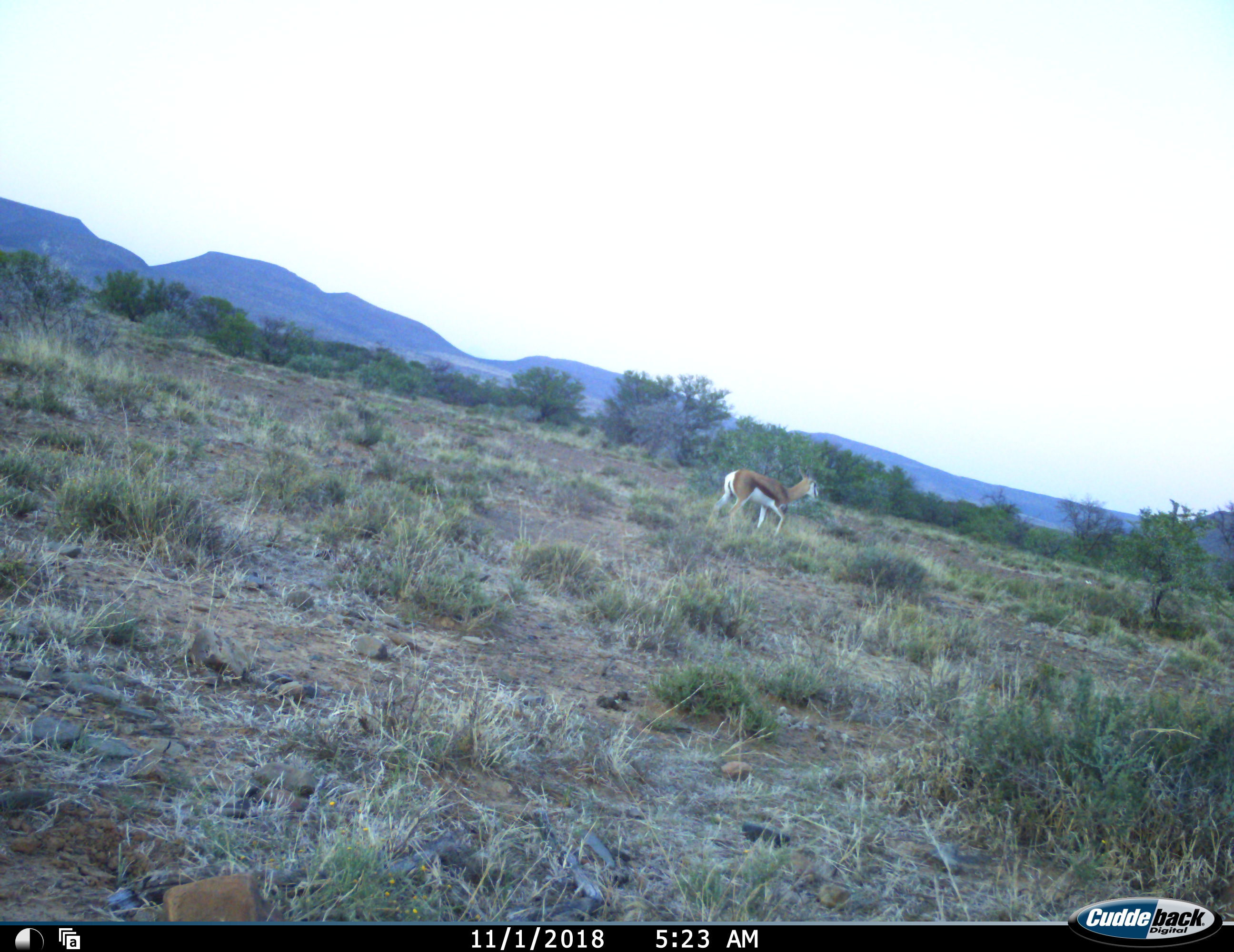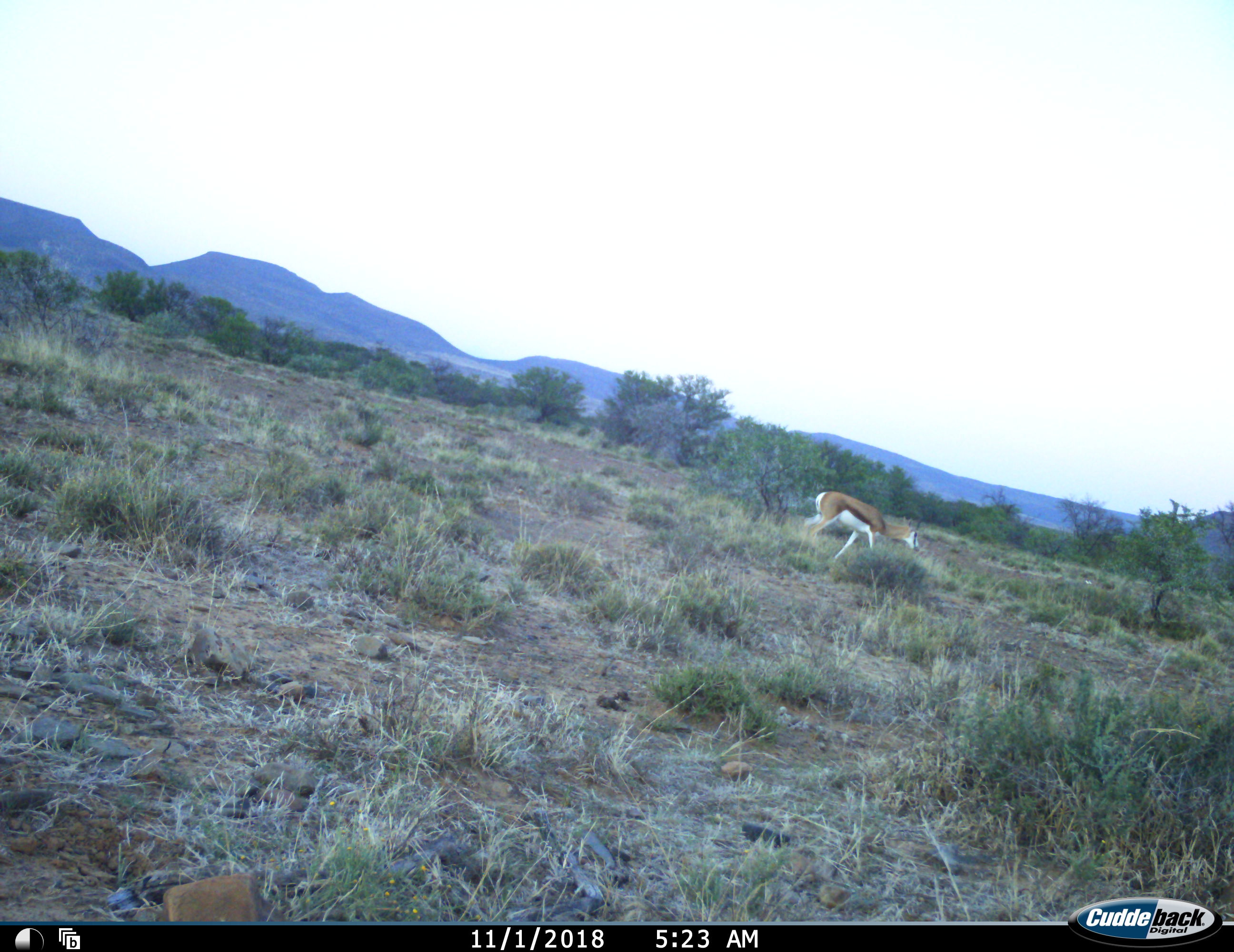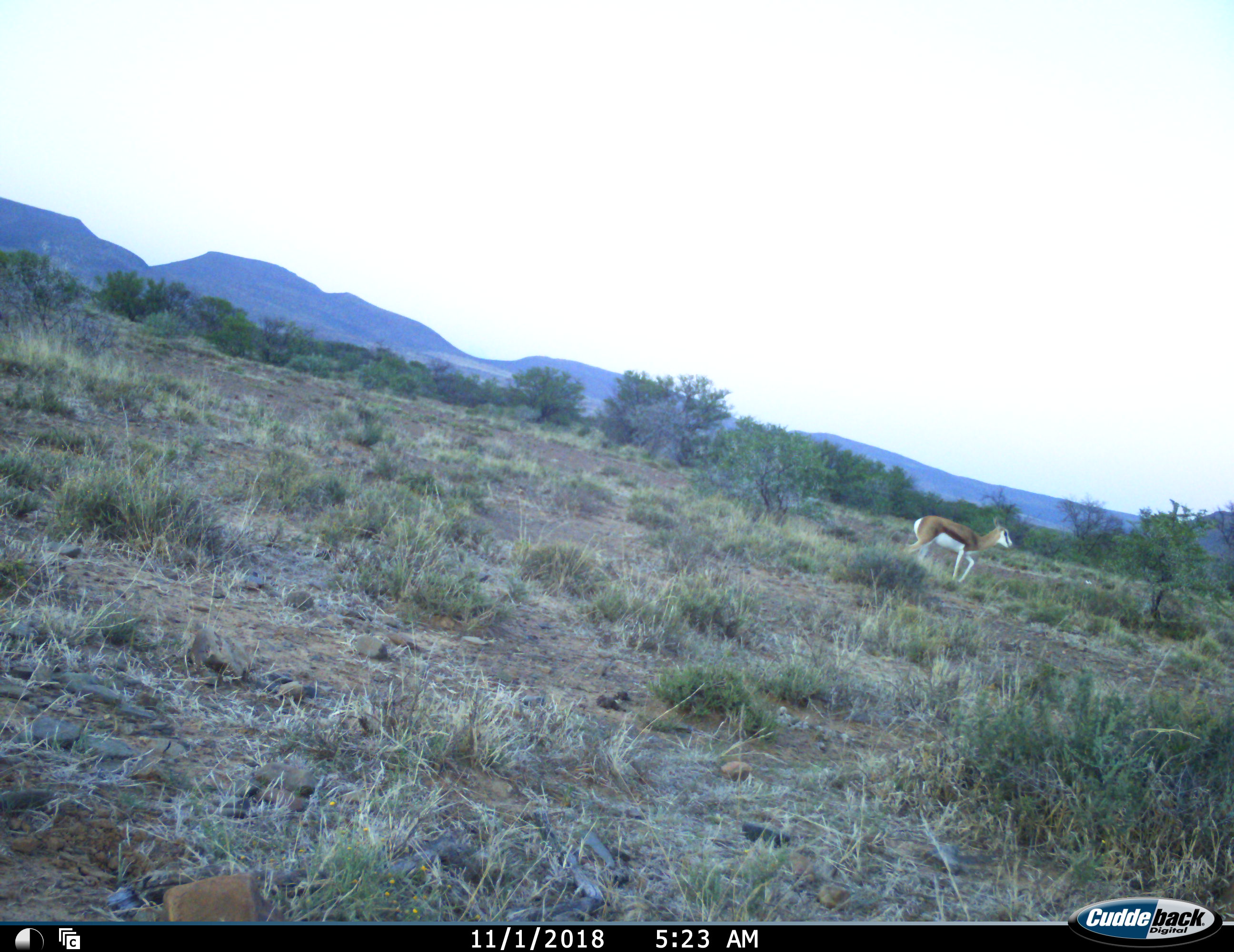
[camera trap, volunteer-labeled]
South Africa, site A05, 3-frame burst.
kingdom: Animalia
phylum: Chordata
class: Mammalia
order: Artiodactyla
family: Bovidae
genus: Antidorcas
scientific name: Antidorcas marsupialis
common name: springbok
Springbok (Antidorcas marsupialis), count 1. Behavior (volunteer vote fractions): standing 0%, resting 0%, moving 88%, interacting 0%. Young present (vote fraction): 0%. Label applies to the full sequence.